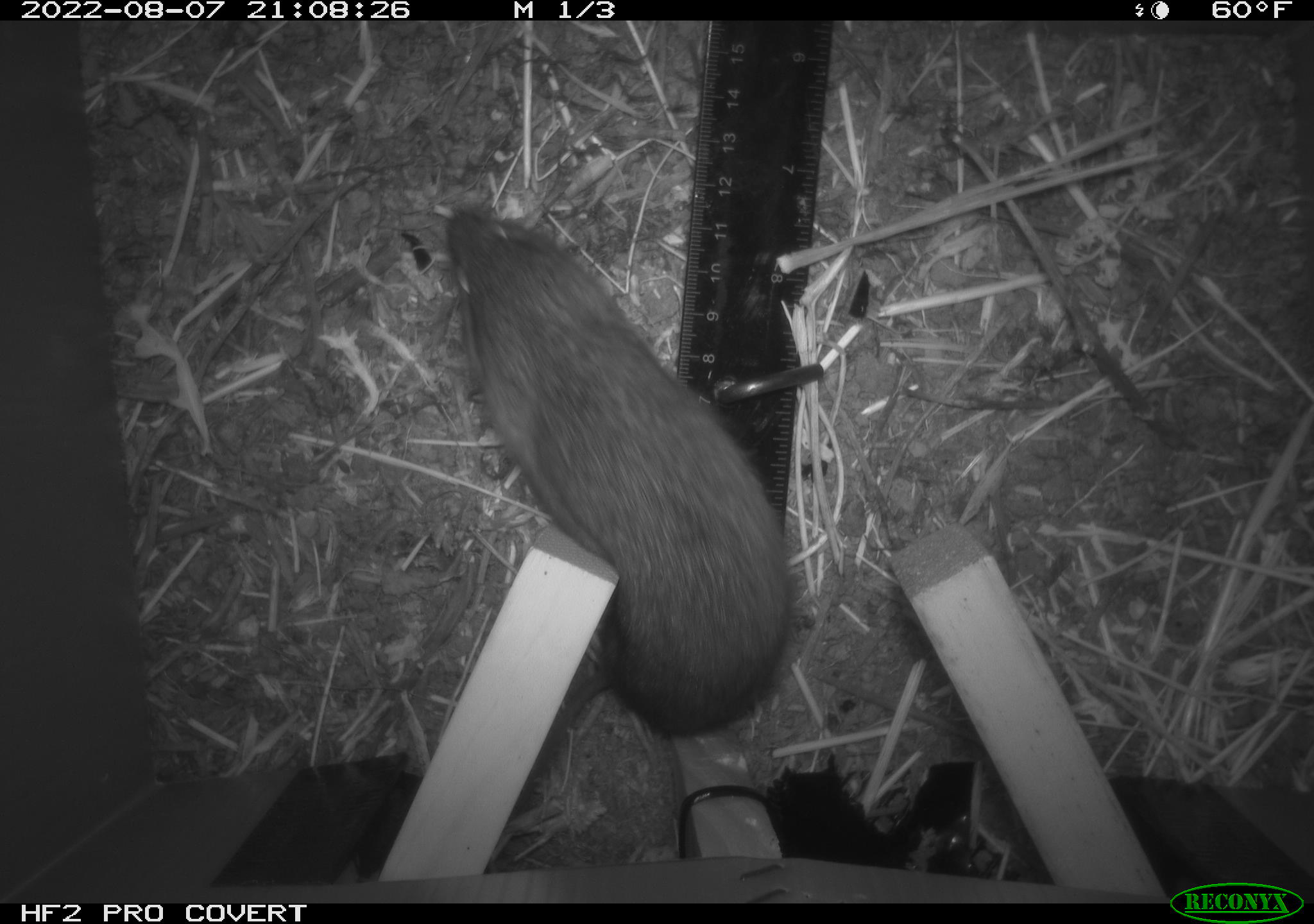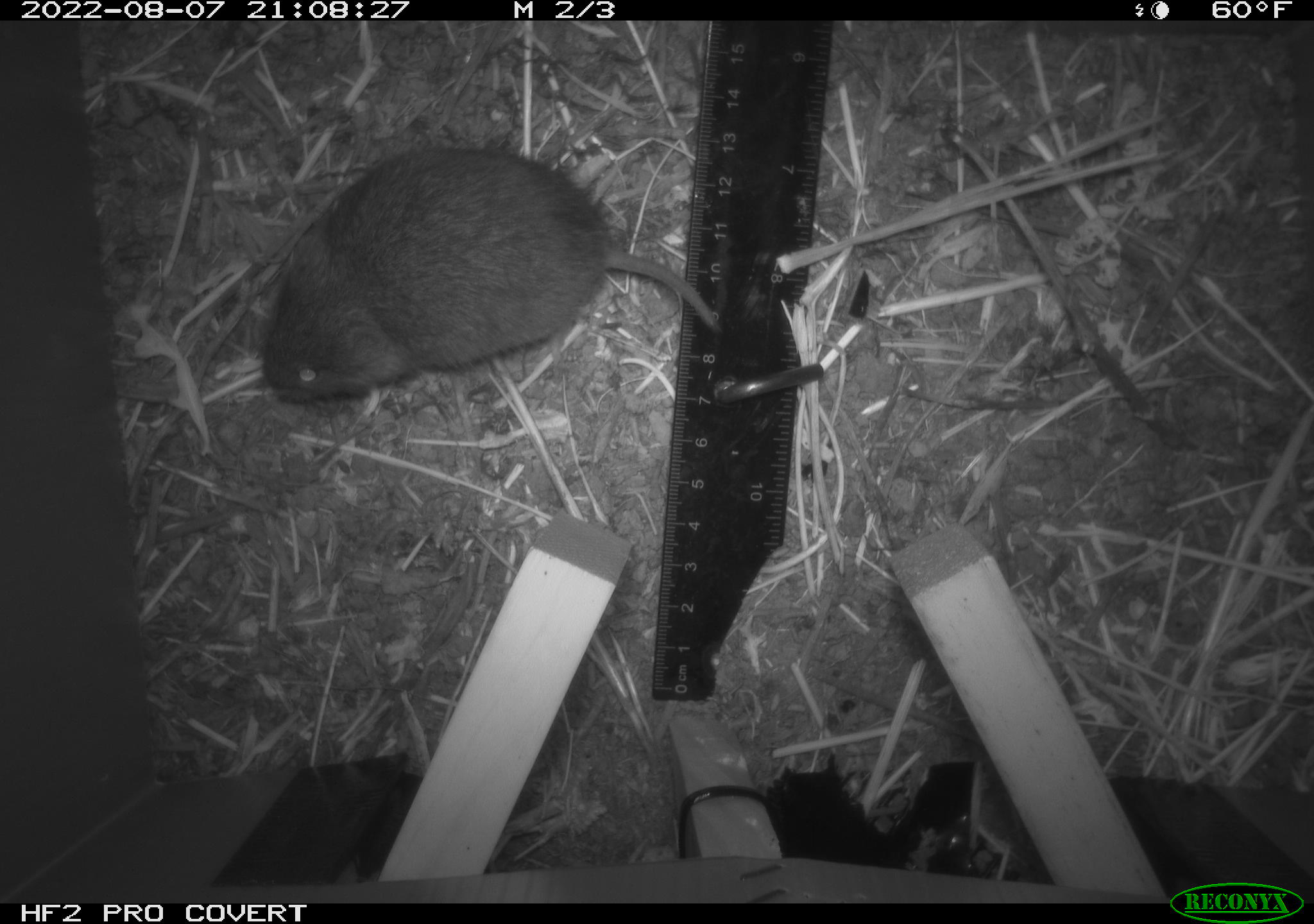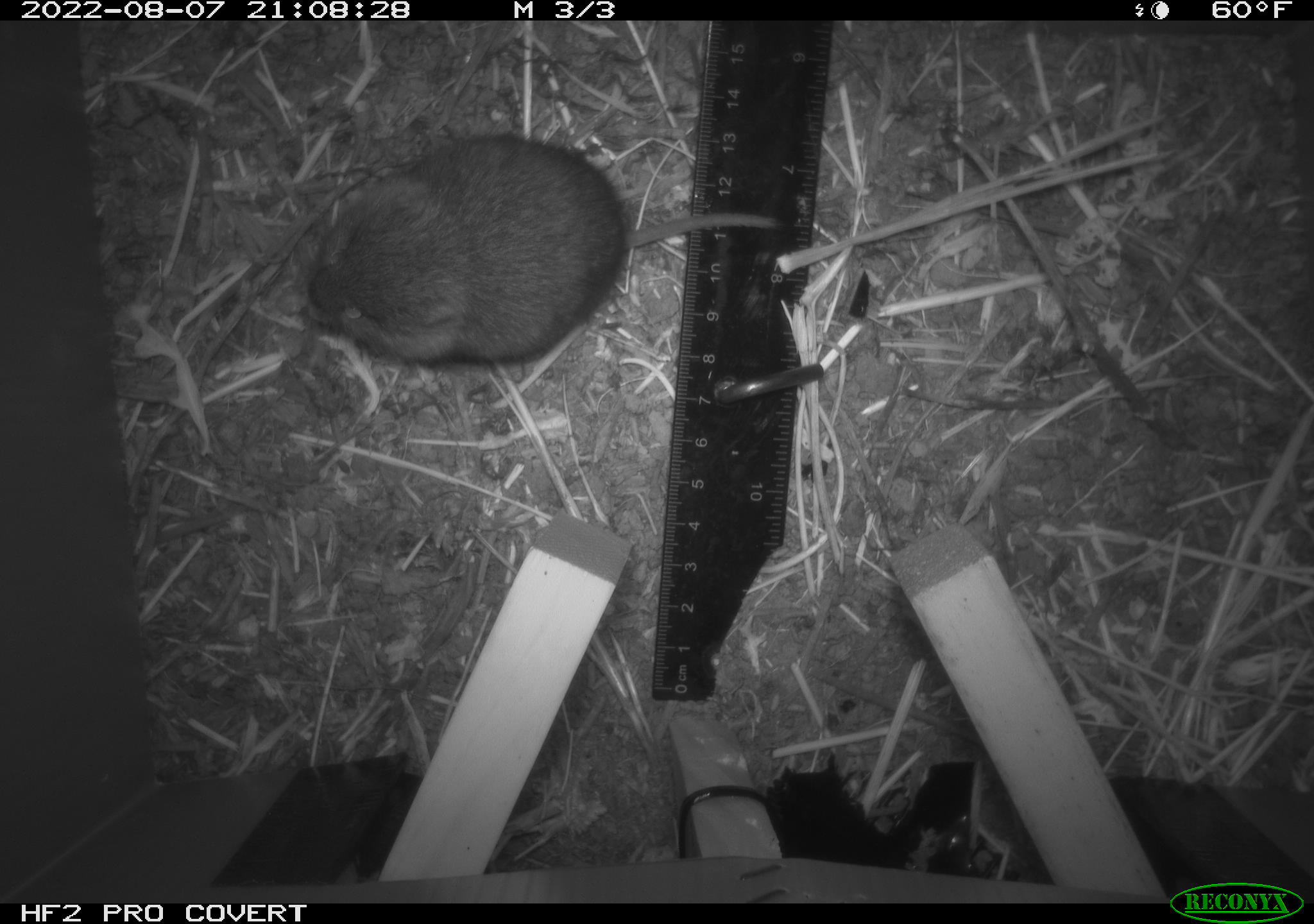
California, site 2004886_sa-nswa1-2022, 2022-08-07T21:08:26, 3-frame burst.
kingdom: Animalia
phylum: Chordata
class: Mammalia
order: Rodentia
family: Cricetidae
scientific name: Cricetidae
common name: hamsters, voles, lemmings, and allies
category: cricetidae family